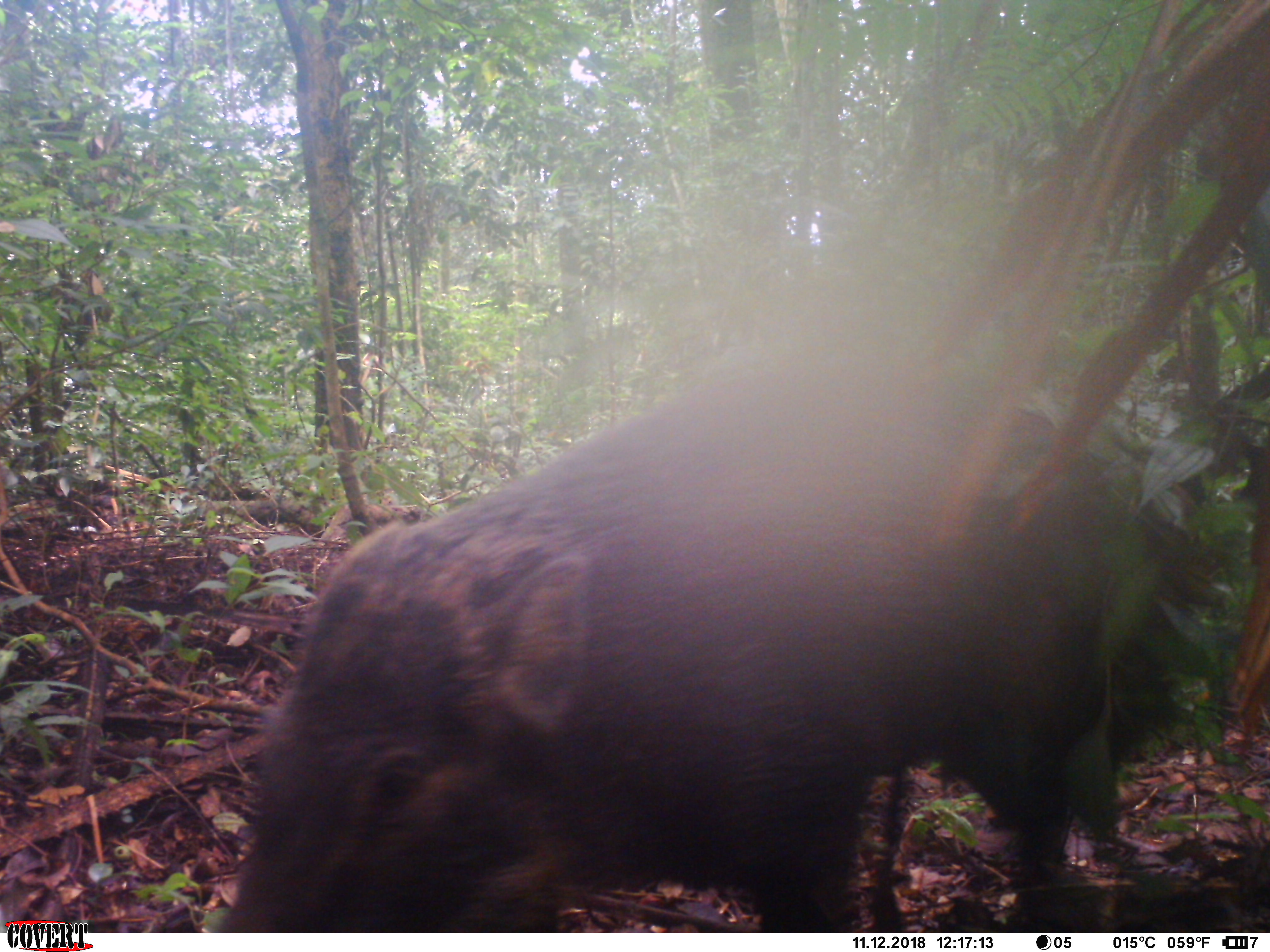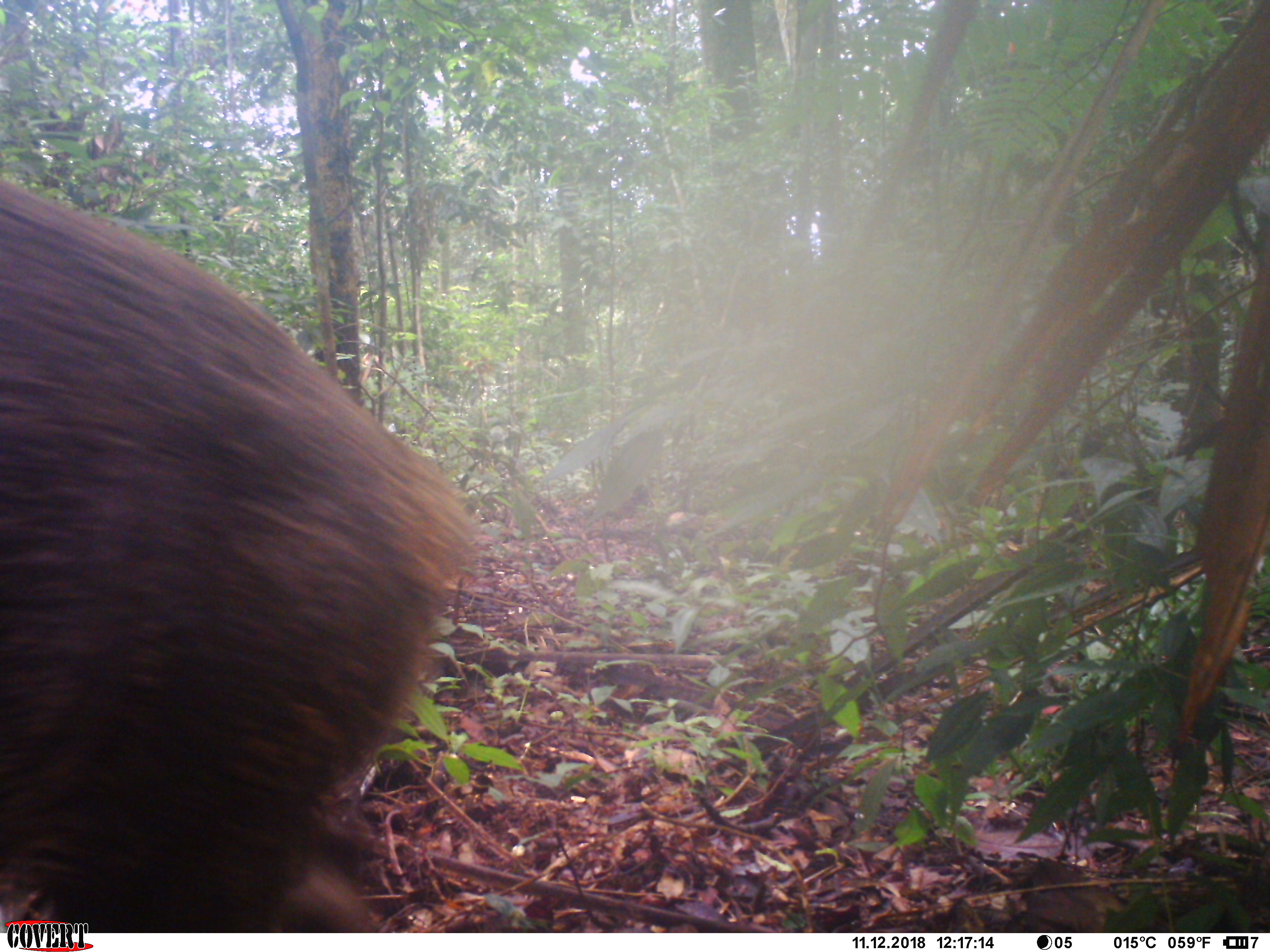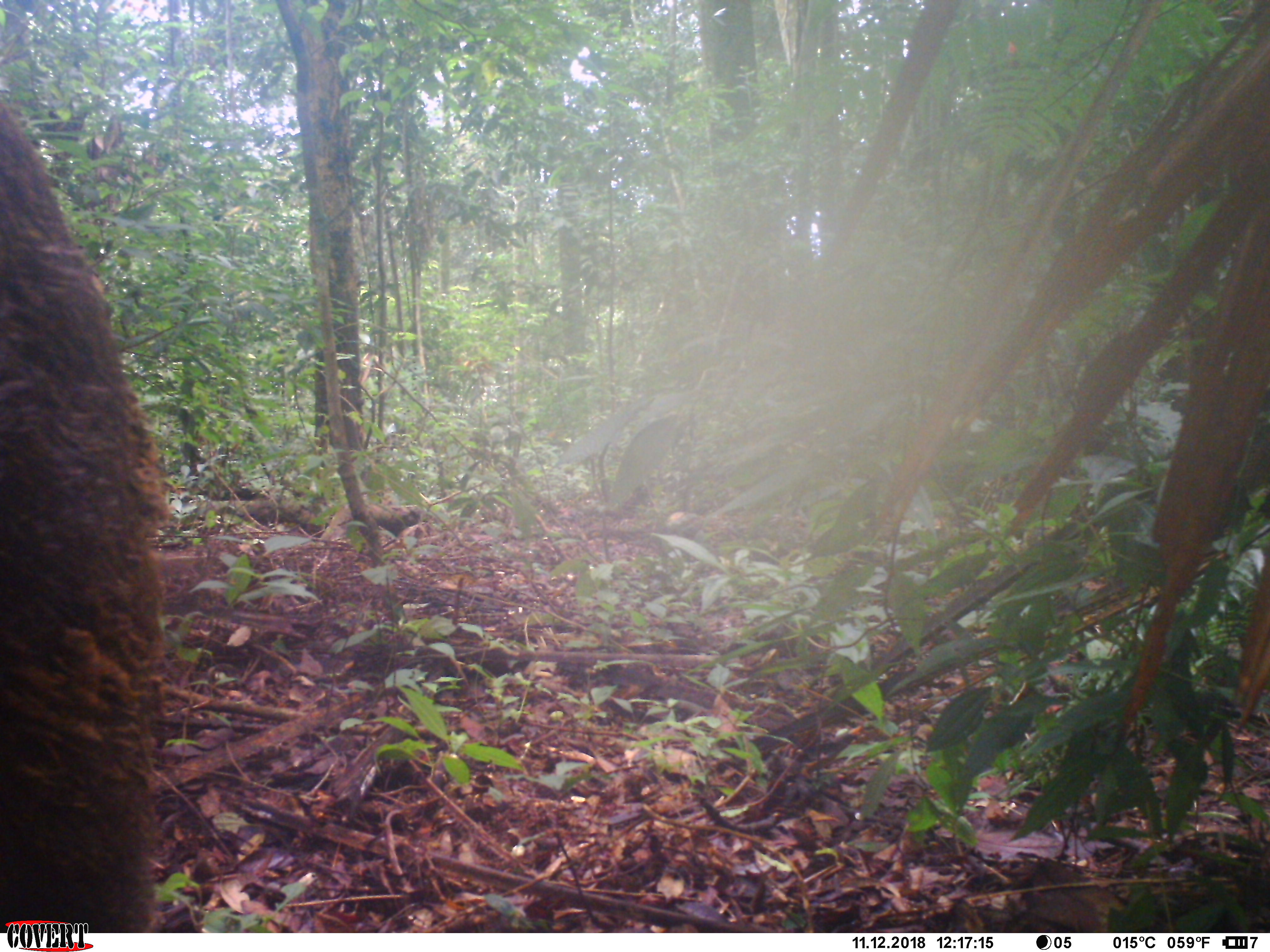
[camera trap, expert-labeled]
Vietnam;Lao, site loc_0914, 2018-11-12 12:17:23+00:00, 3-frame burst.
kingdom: Animalia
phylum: Chordata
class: Mammalia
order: Artiodactyla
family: Suidae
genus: Sus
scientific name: Sus scrofa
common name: eurasian wild pig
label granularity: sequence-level